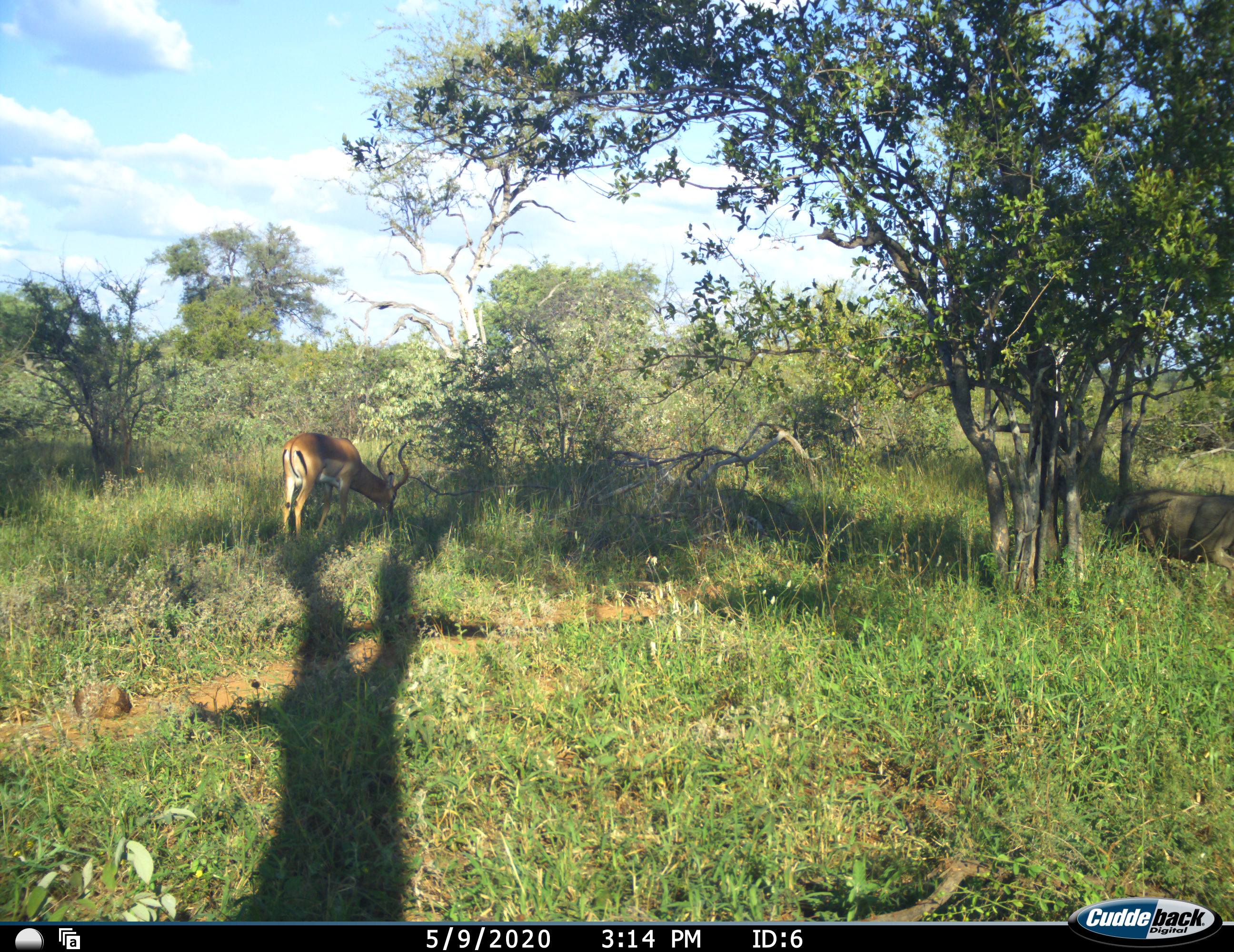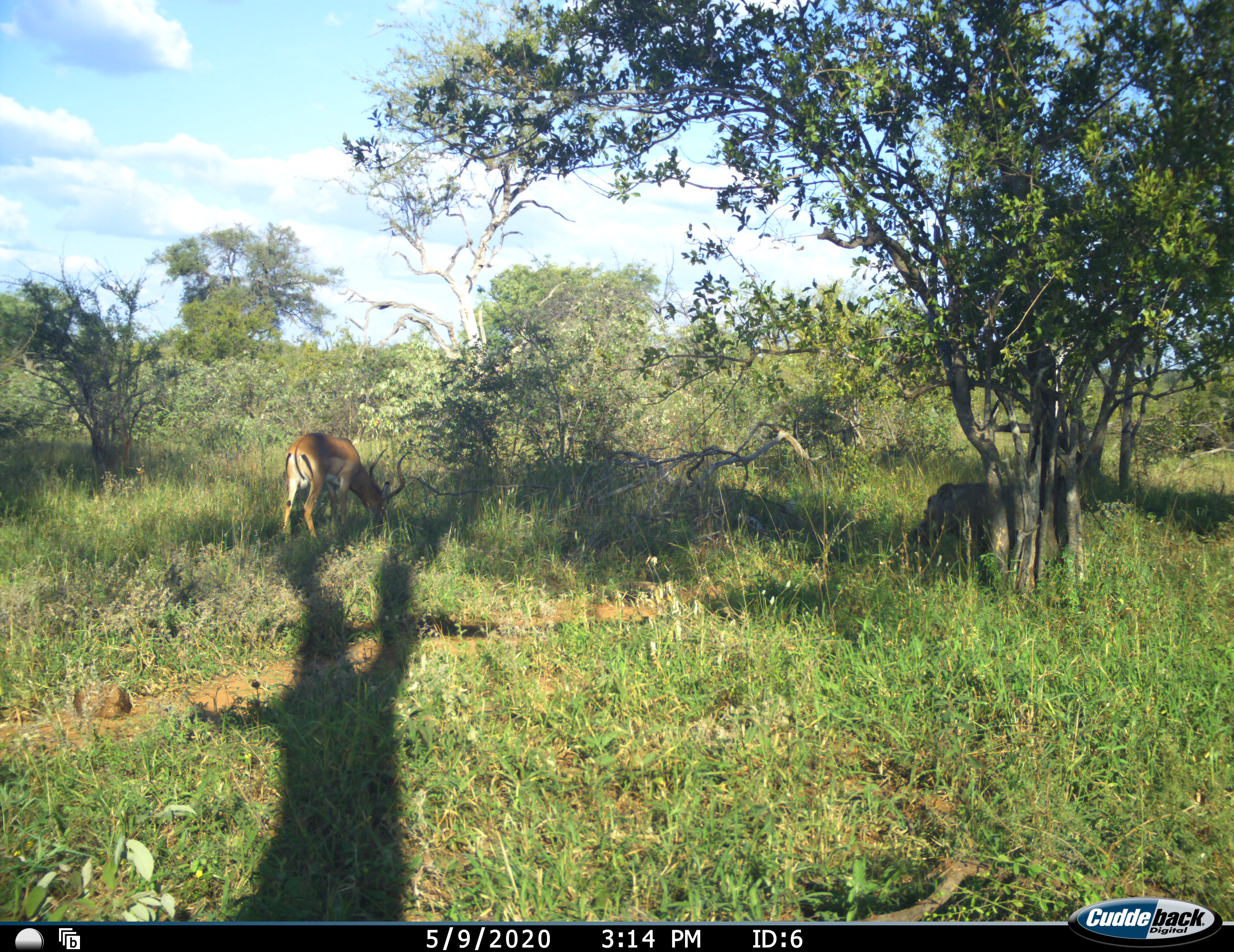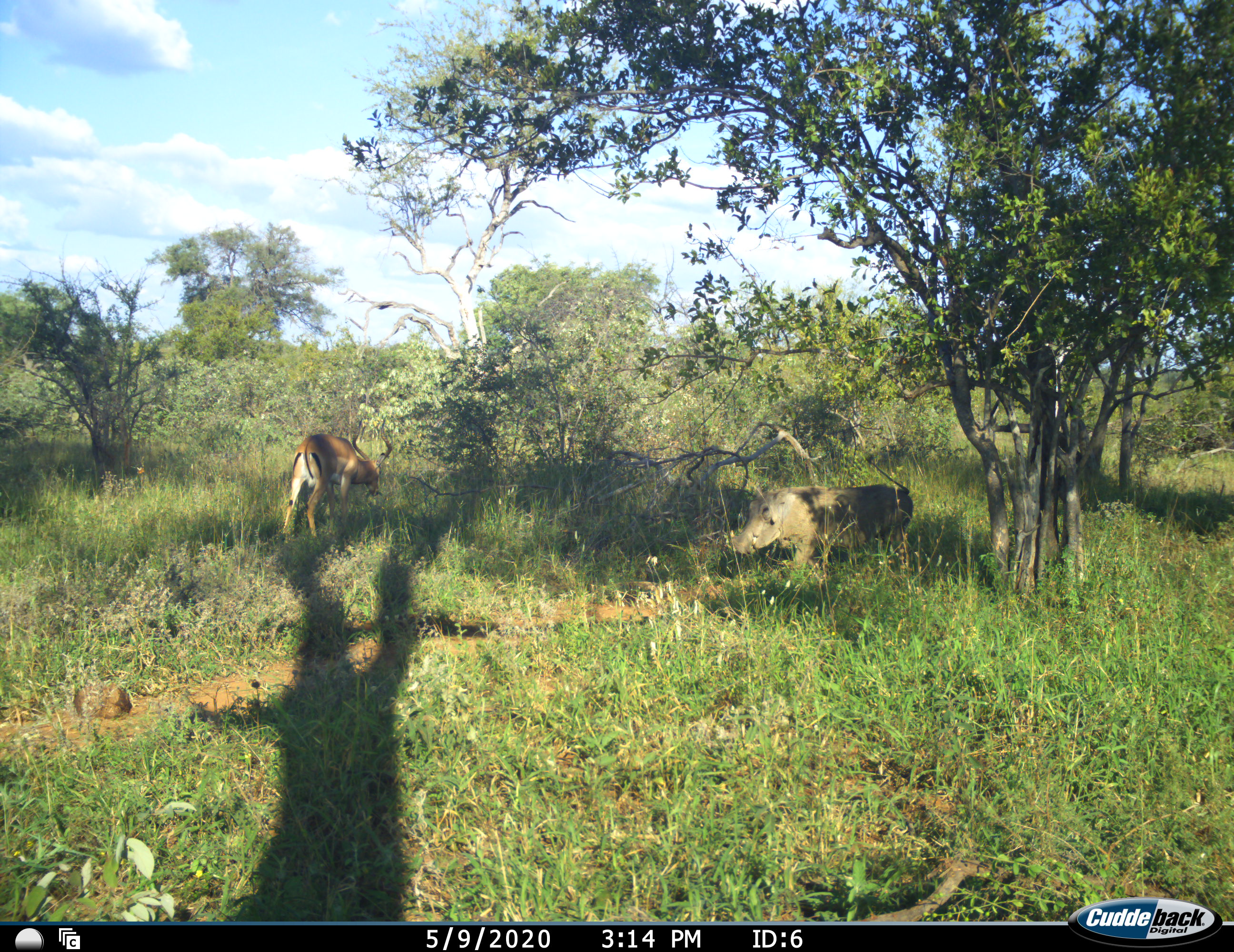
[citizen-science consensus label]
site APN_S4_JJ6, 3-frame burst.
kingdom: Animalia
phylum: Chordata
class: Mammalia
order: Artiodactyla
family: Bovidae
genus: Aepyceros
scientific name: Aepyceros melampus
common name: impala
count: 1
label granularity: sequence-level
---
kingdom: Animalia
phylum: Chordata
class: Mammalia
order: Artiodactyla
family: Suidae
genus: Phacochoerus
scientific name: Phacochoerus africanus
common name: warthog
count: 1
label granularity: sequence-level